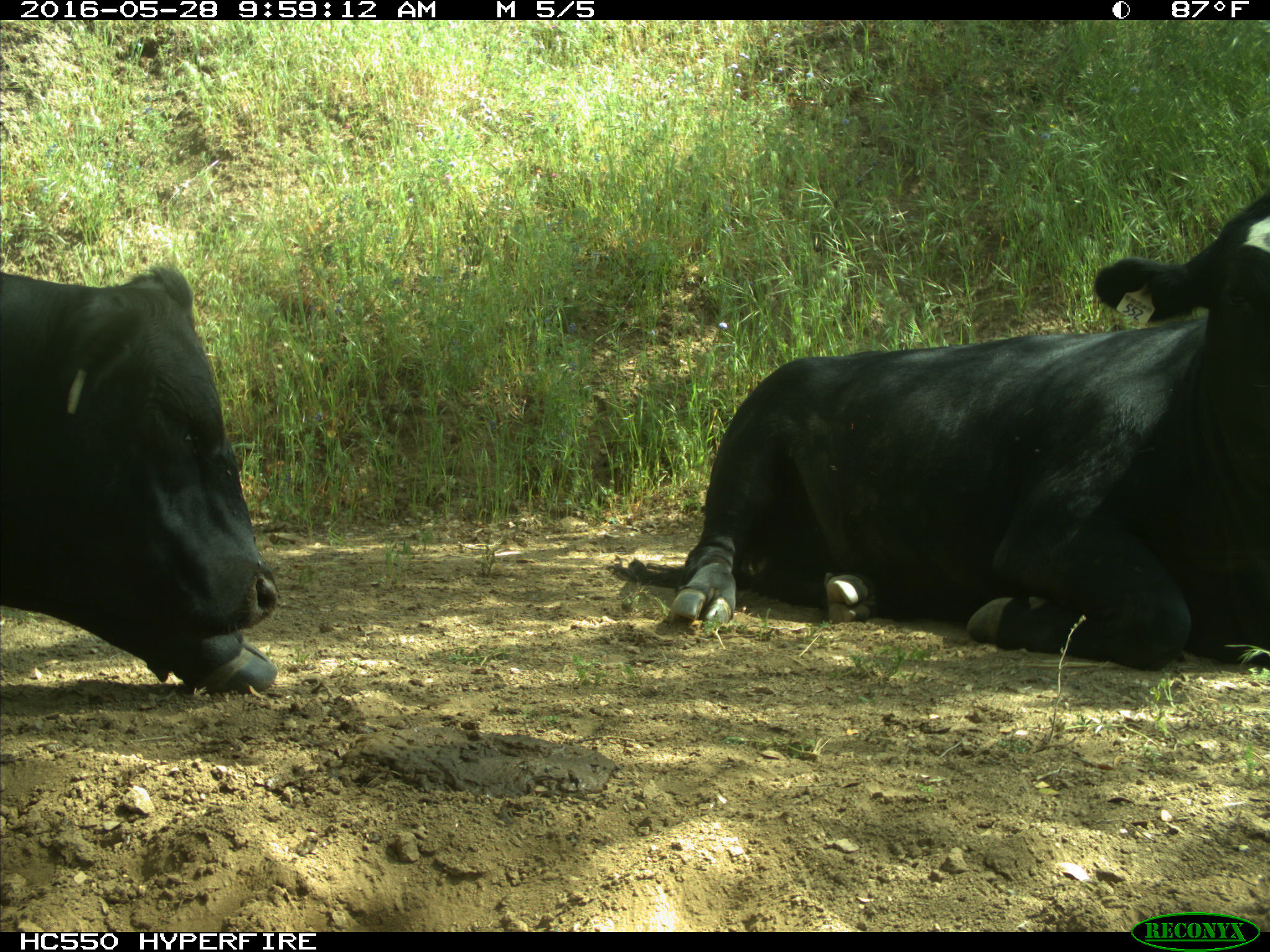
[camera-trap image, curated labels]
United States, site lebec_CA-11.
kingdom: Animalia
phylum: Chordata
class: Mammalia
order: Artiodactyla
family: Bovidae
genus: Bos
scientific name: Bos taurus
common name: domestic cow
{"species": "Bos taurus (domestic cow)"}